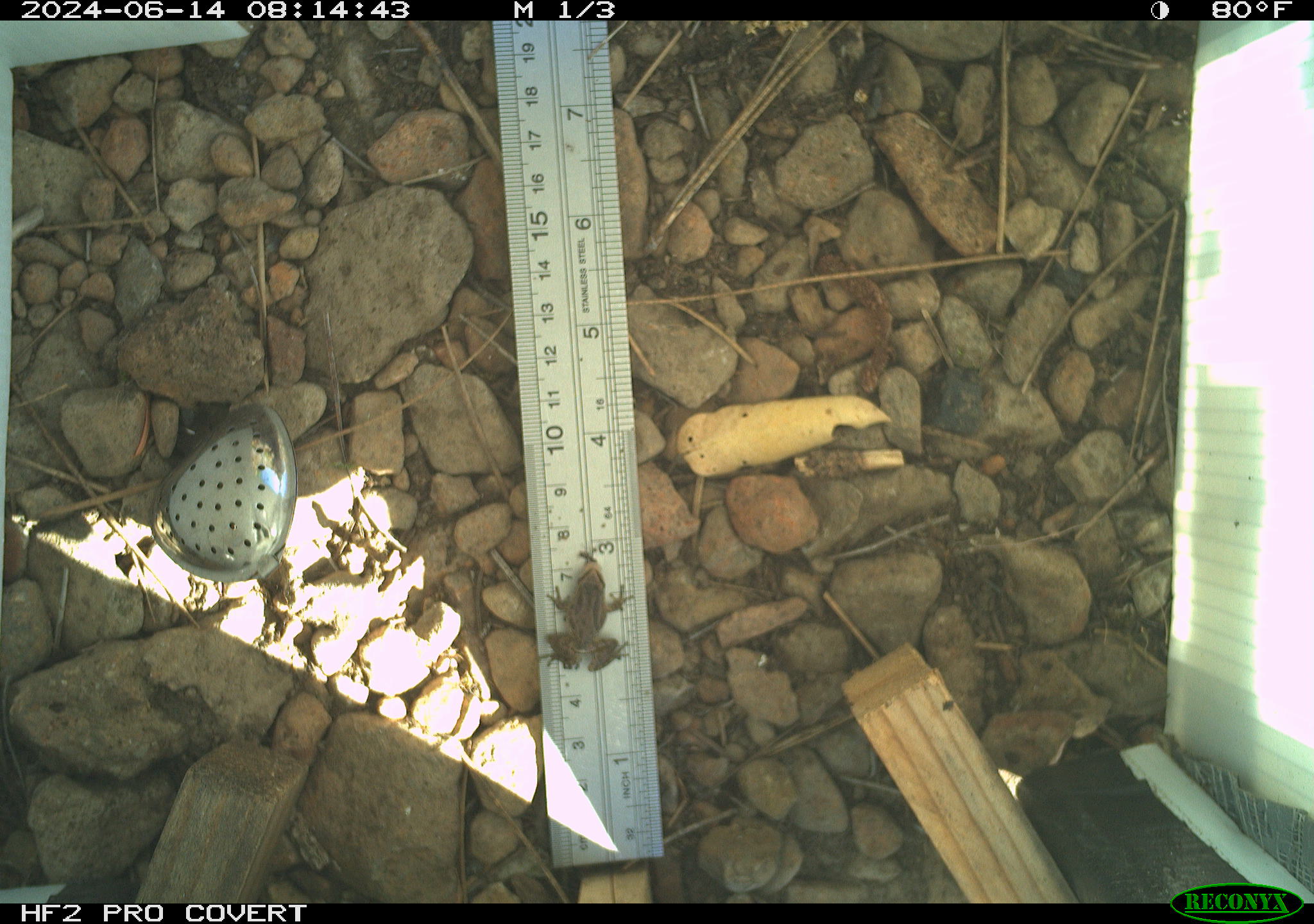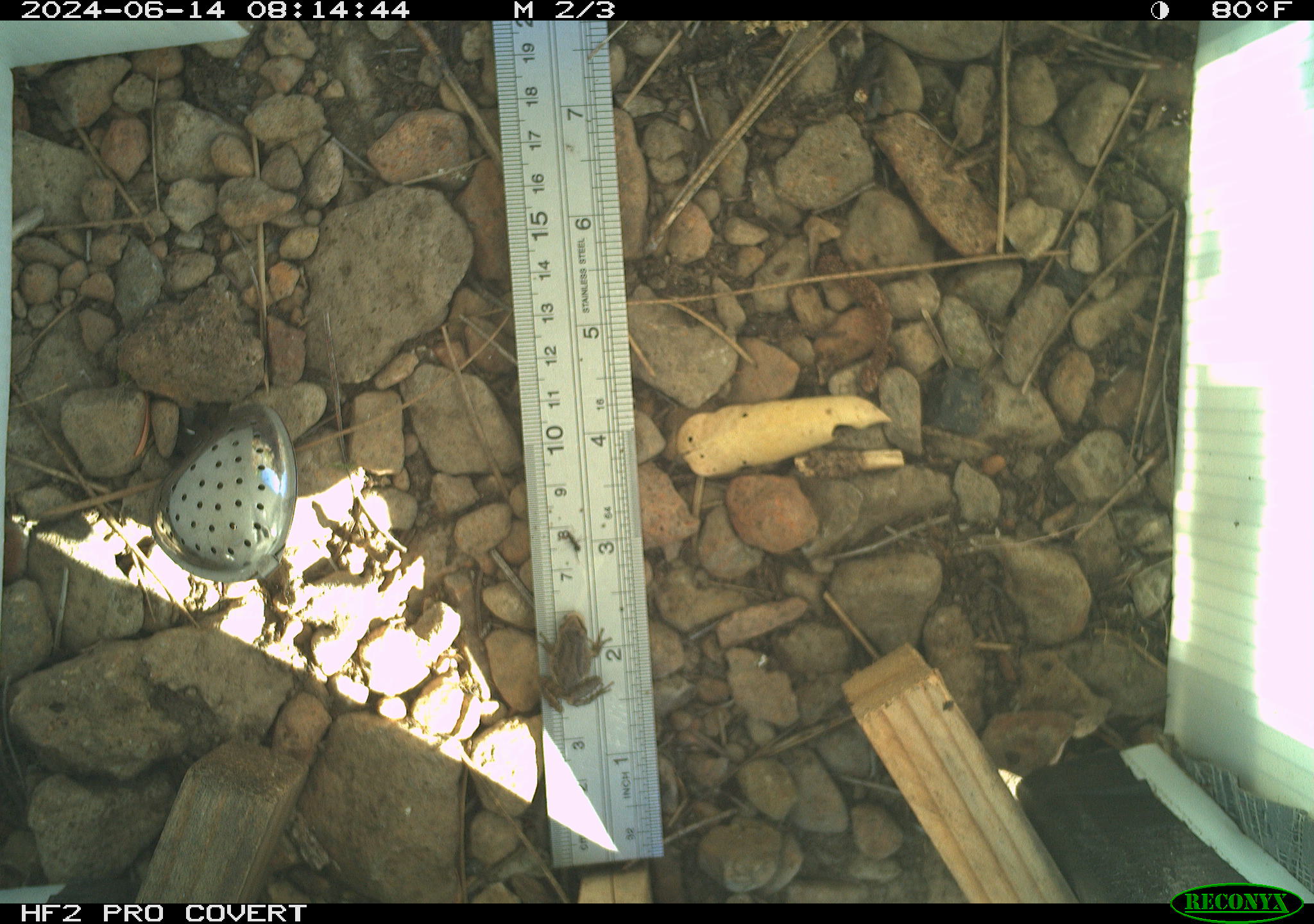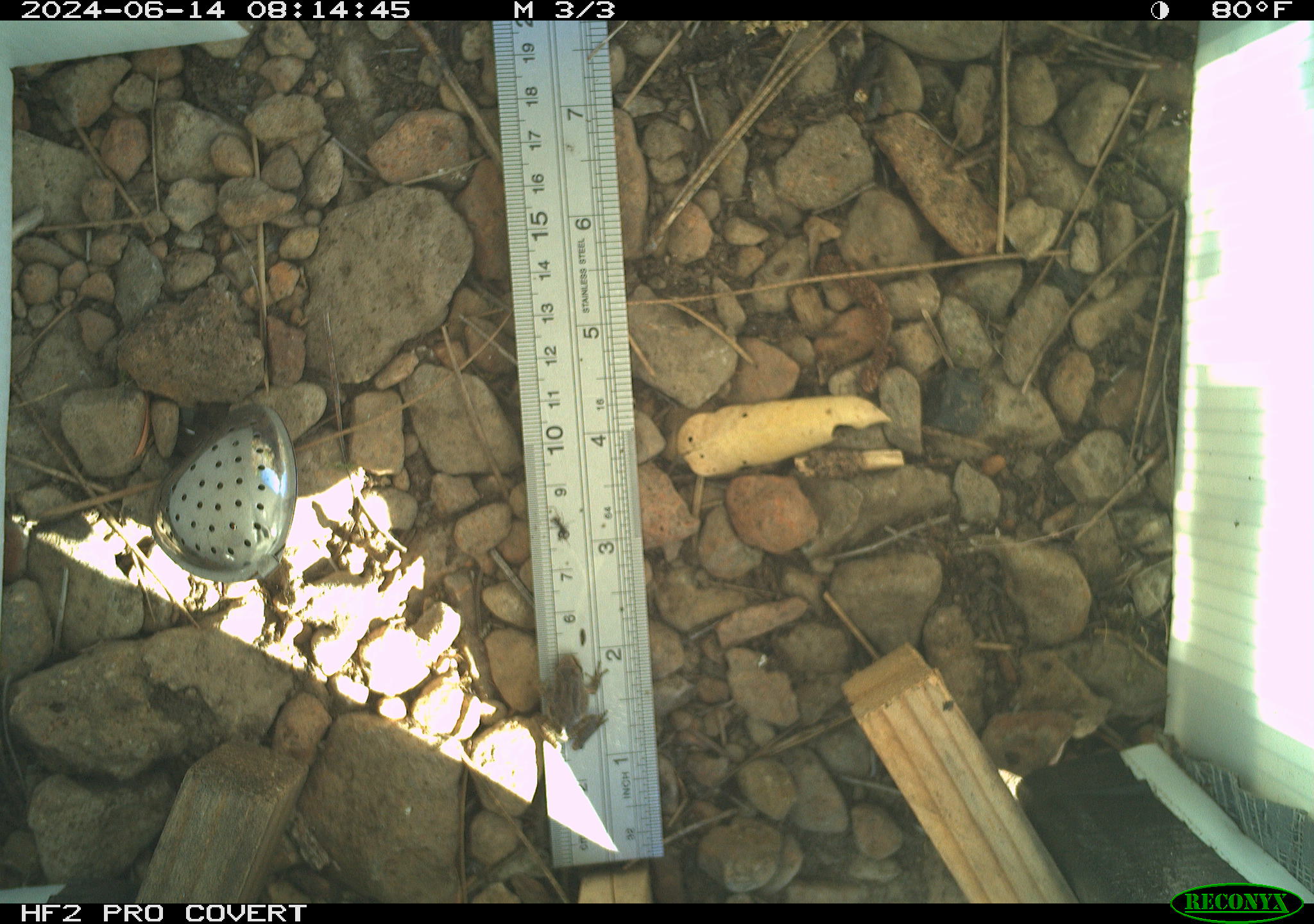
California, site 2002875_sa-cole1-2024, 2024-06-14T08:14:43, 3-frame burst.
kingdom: Animalia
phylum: Chordata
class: Amphibia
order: Anura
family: Hylidae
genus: Pseudacris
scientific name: Pseudacris regilla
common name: sierran treefrog